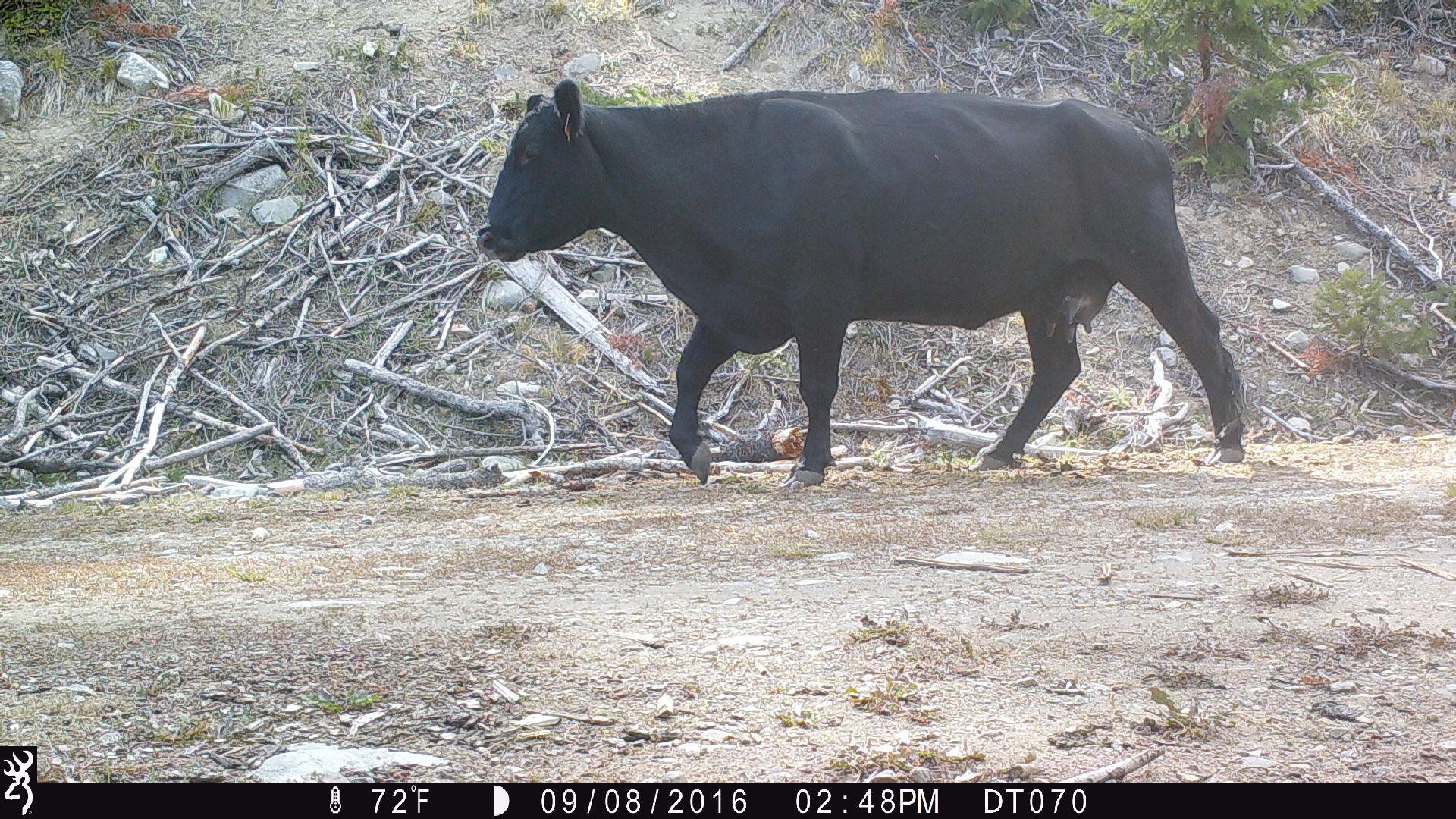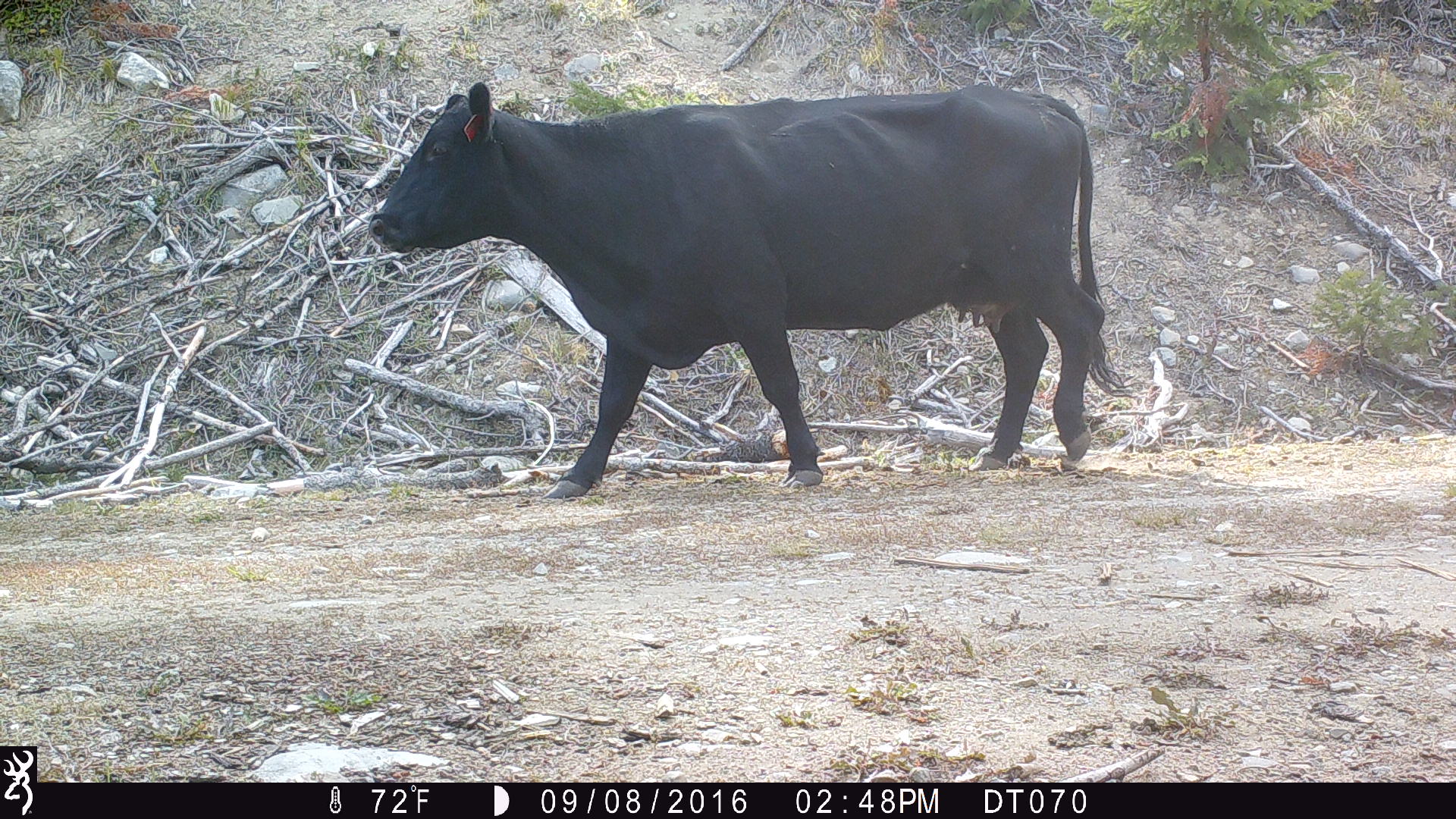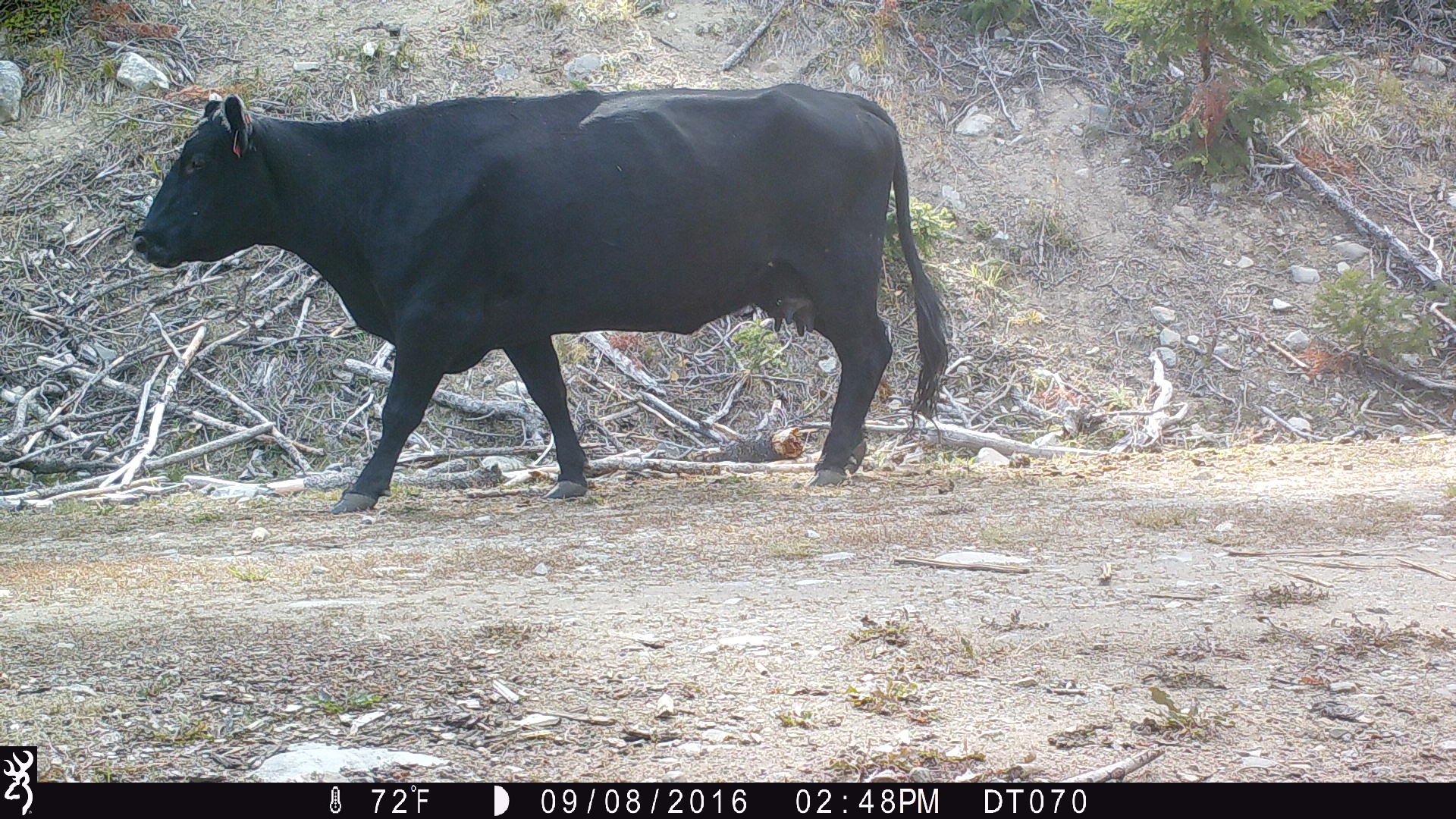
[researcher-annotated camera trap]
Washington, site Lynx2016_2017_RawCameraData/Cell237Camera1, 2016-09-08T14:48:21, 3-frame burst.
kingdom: Animalia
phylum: Chordata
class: Mammalia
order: Artiodactyla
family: Bovidae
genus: Bos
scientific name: Bos taurus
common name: domestic cattle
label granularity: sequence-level